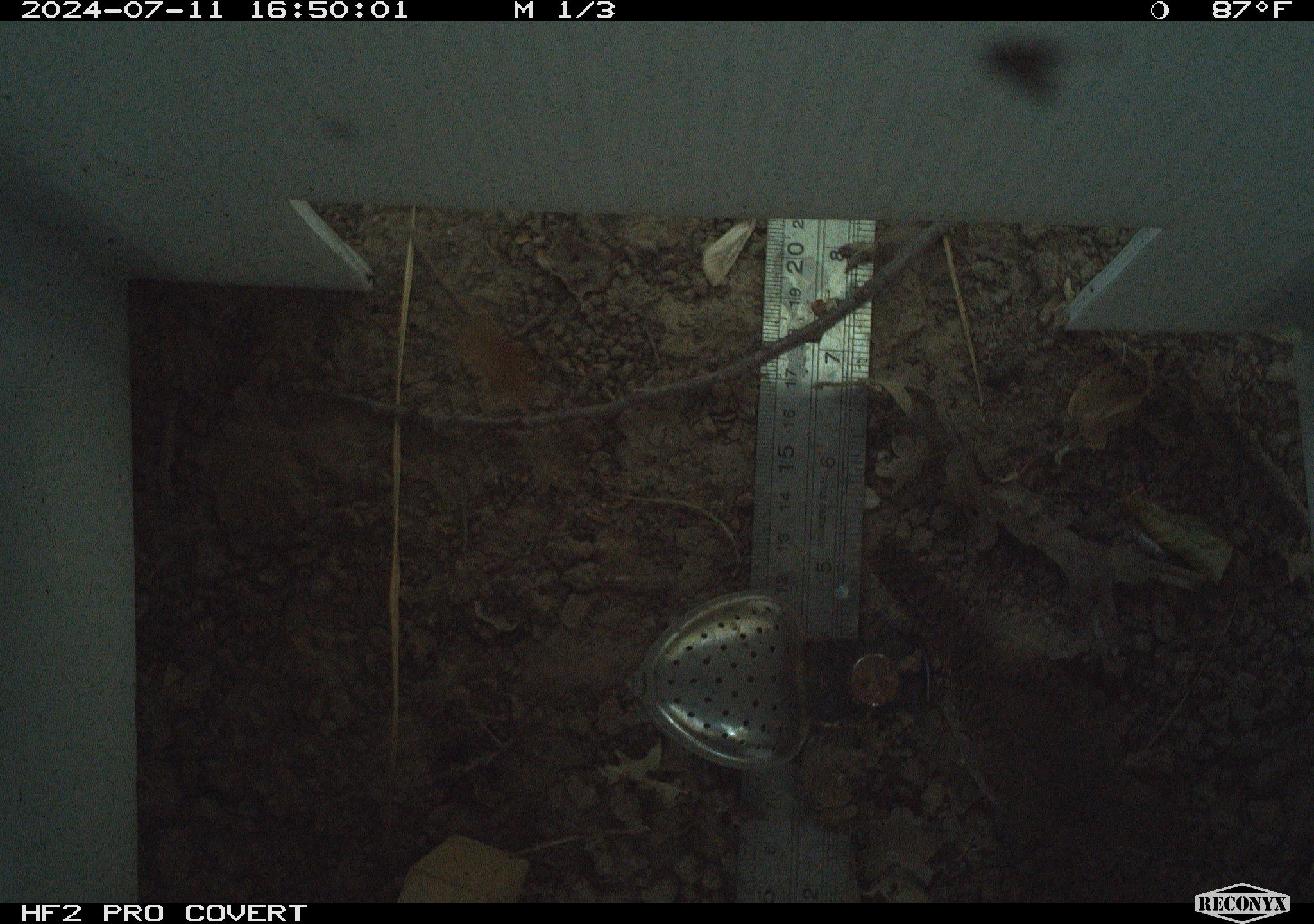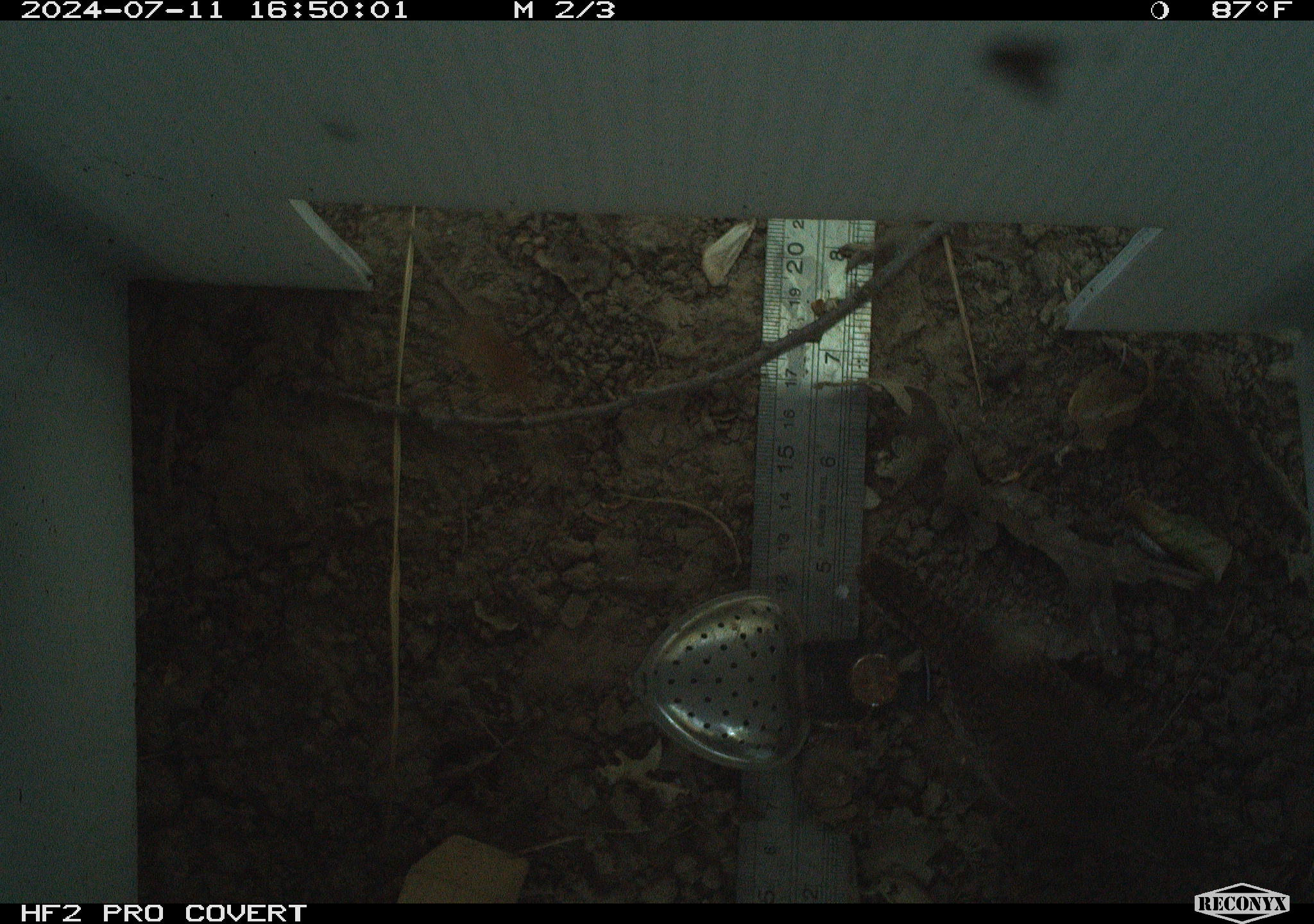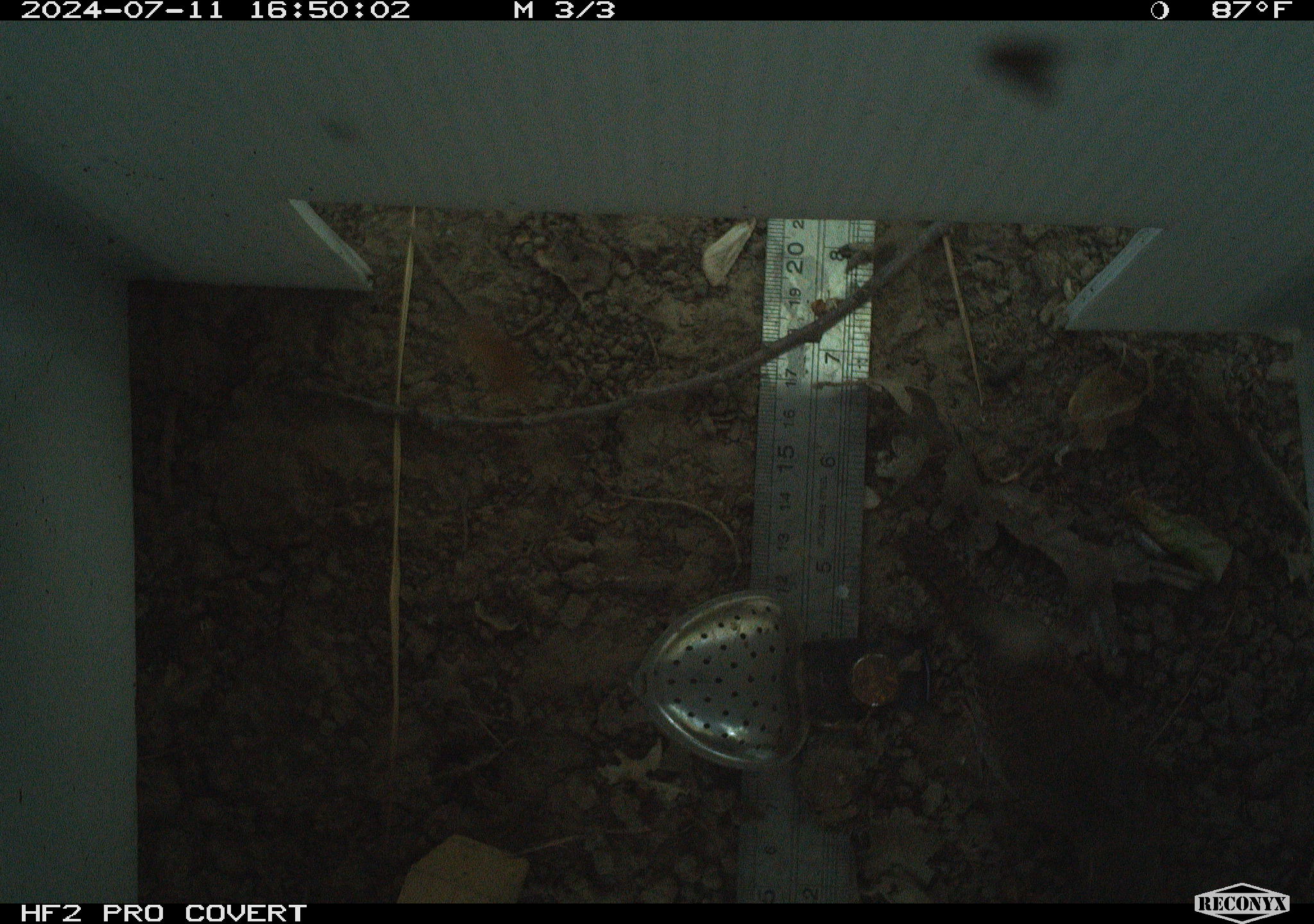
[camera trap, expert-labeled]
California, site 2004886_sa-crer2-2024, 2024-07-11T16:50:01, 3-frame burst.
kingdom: Animalia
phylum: Chordata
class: Aves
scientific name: Aves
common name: bird